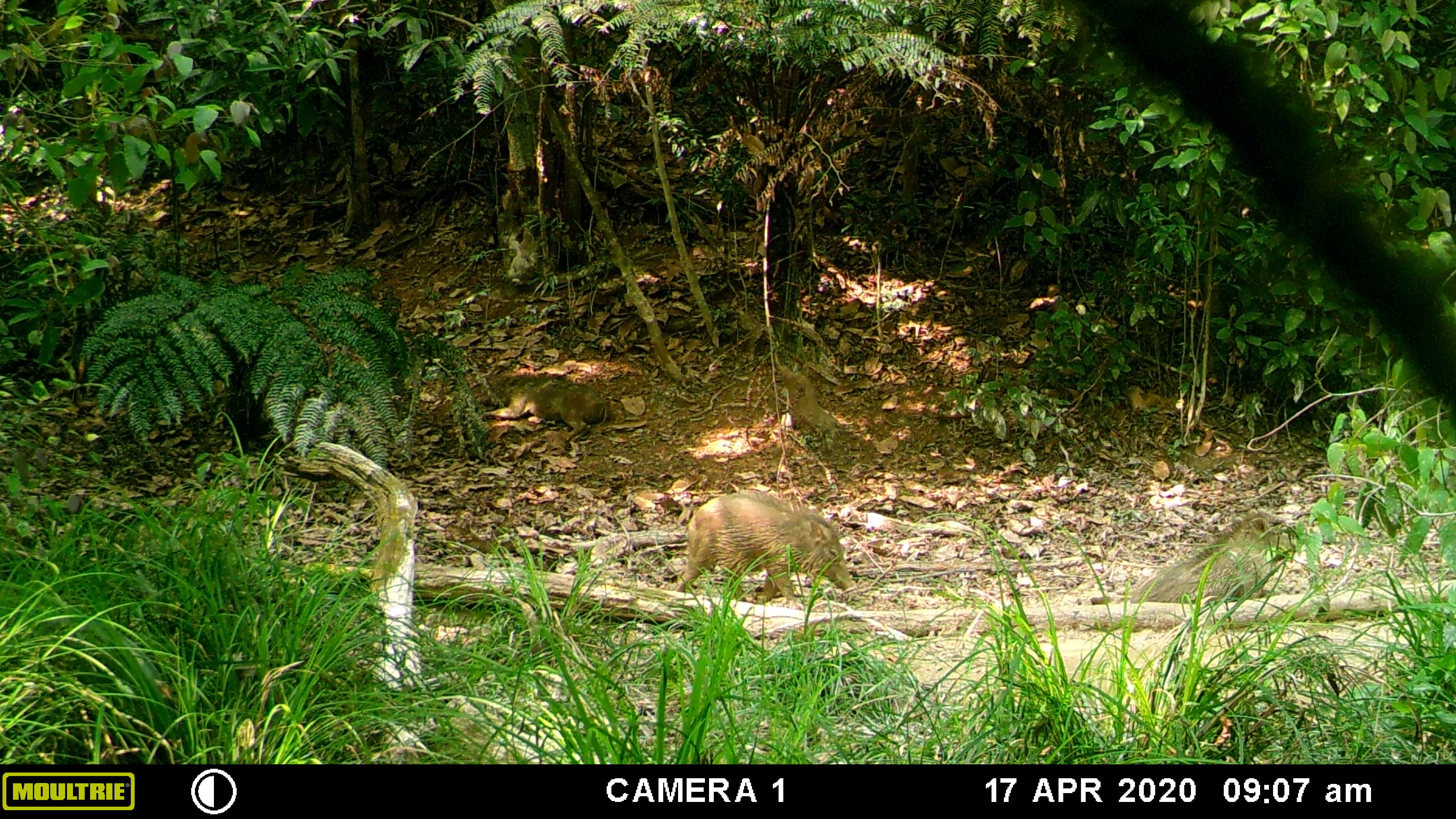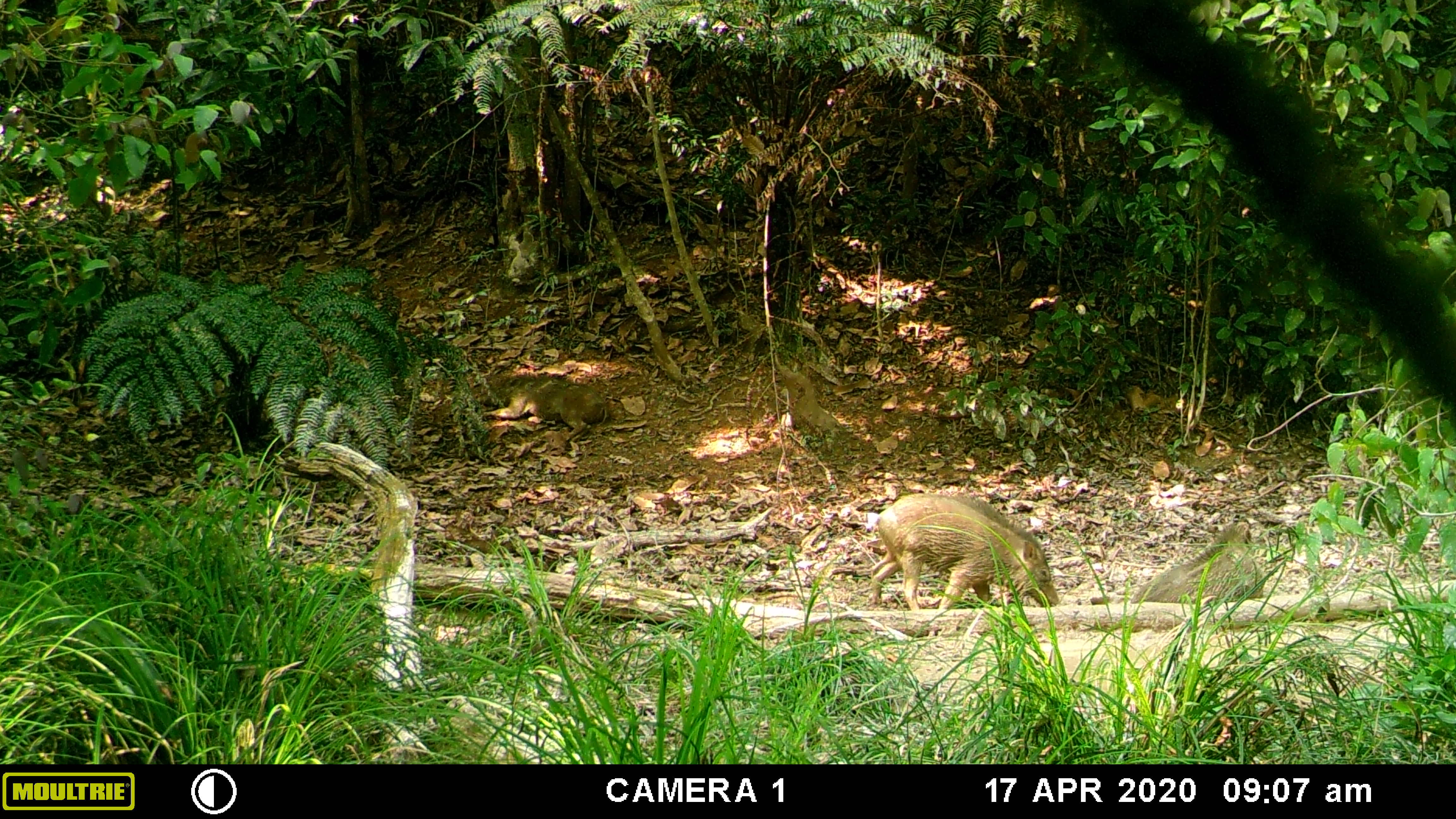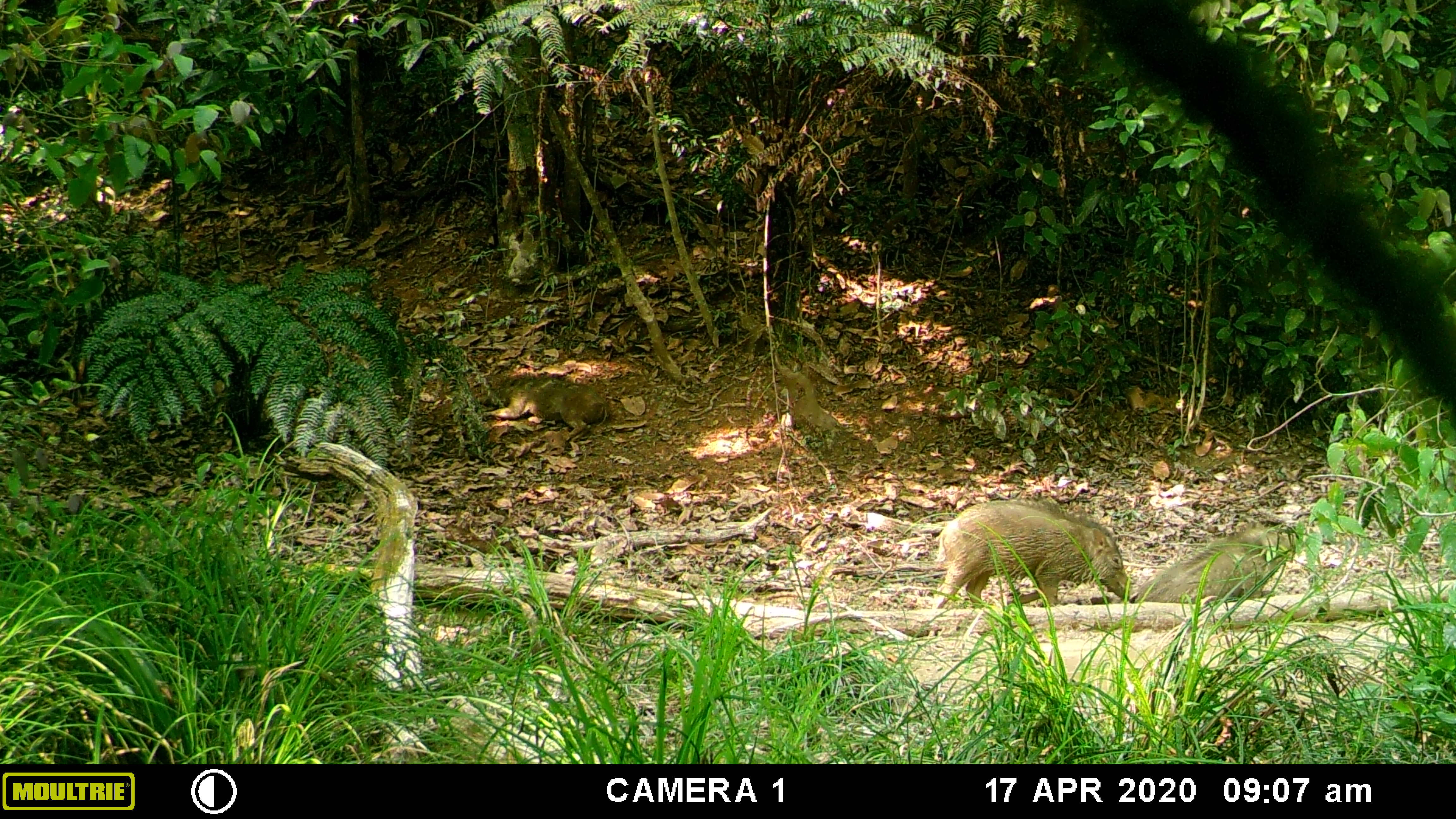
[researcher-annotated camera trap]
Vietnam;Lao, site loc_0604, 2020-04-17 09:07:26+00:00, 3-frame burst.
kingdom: Animalia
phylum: Chordata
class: Mammalia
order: Artiodactyla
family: Suidae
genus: Sus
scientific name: Sus scrofa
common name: eurasian wild pig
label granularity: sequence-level